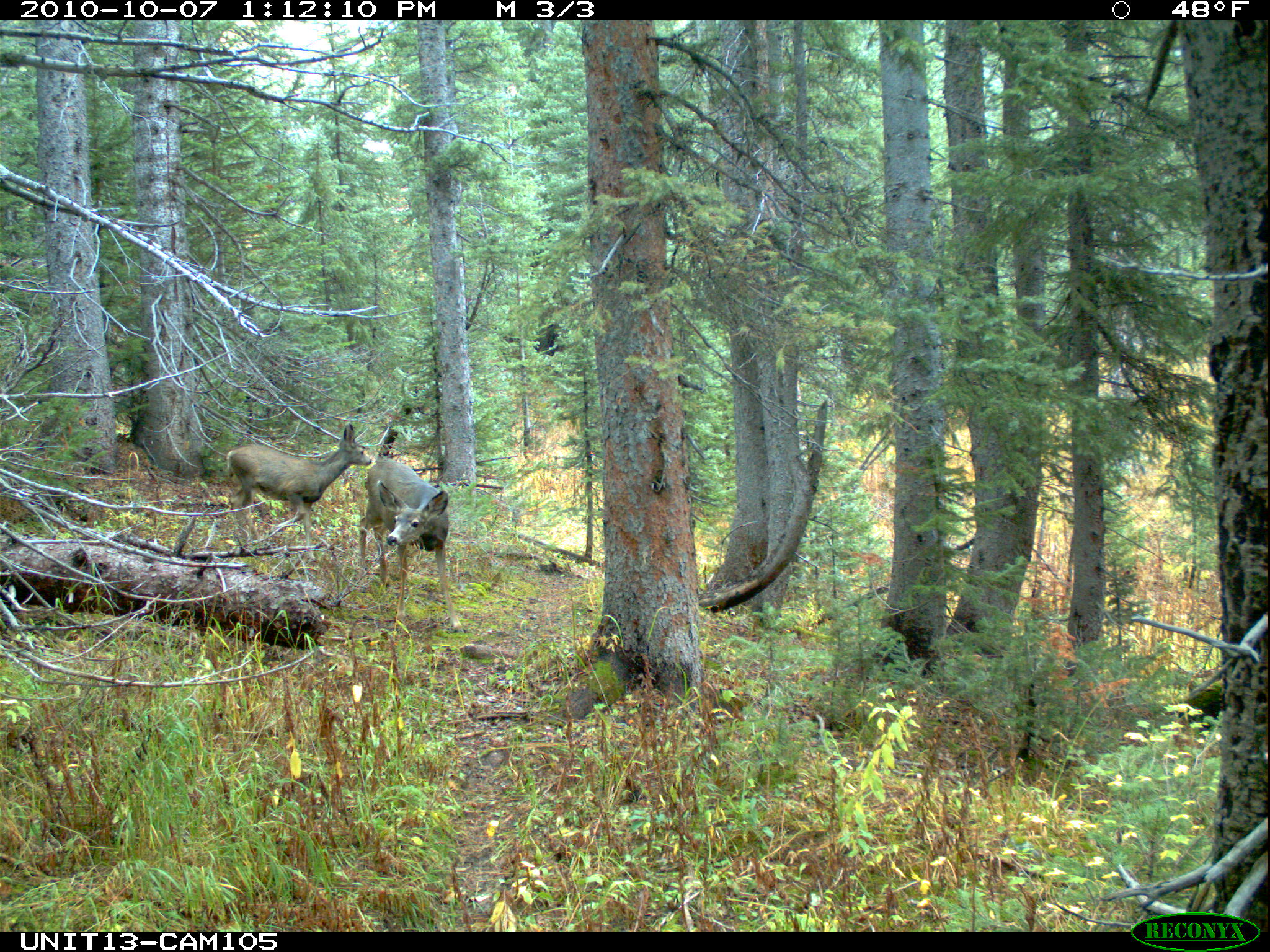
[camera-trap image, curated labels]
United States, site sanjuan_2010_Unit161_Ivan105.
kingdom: Animalia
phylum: Chordata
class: Mammalia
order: Artiodactyla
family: Cervidae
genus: Odocoileus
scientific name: Odocoileus hemionus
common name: mule deer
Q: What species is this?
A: Odocoileus hemionus (mule deer).